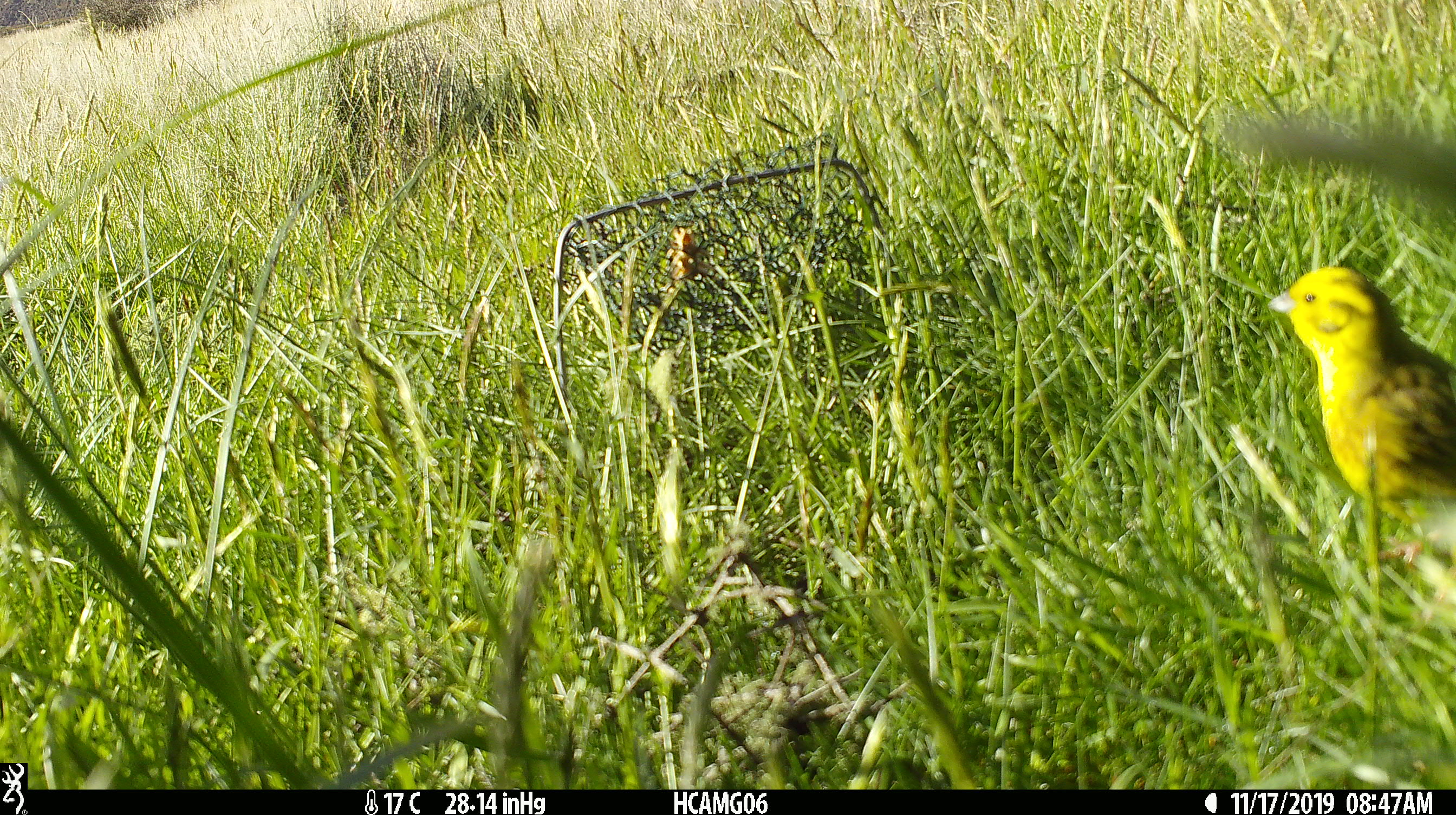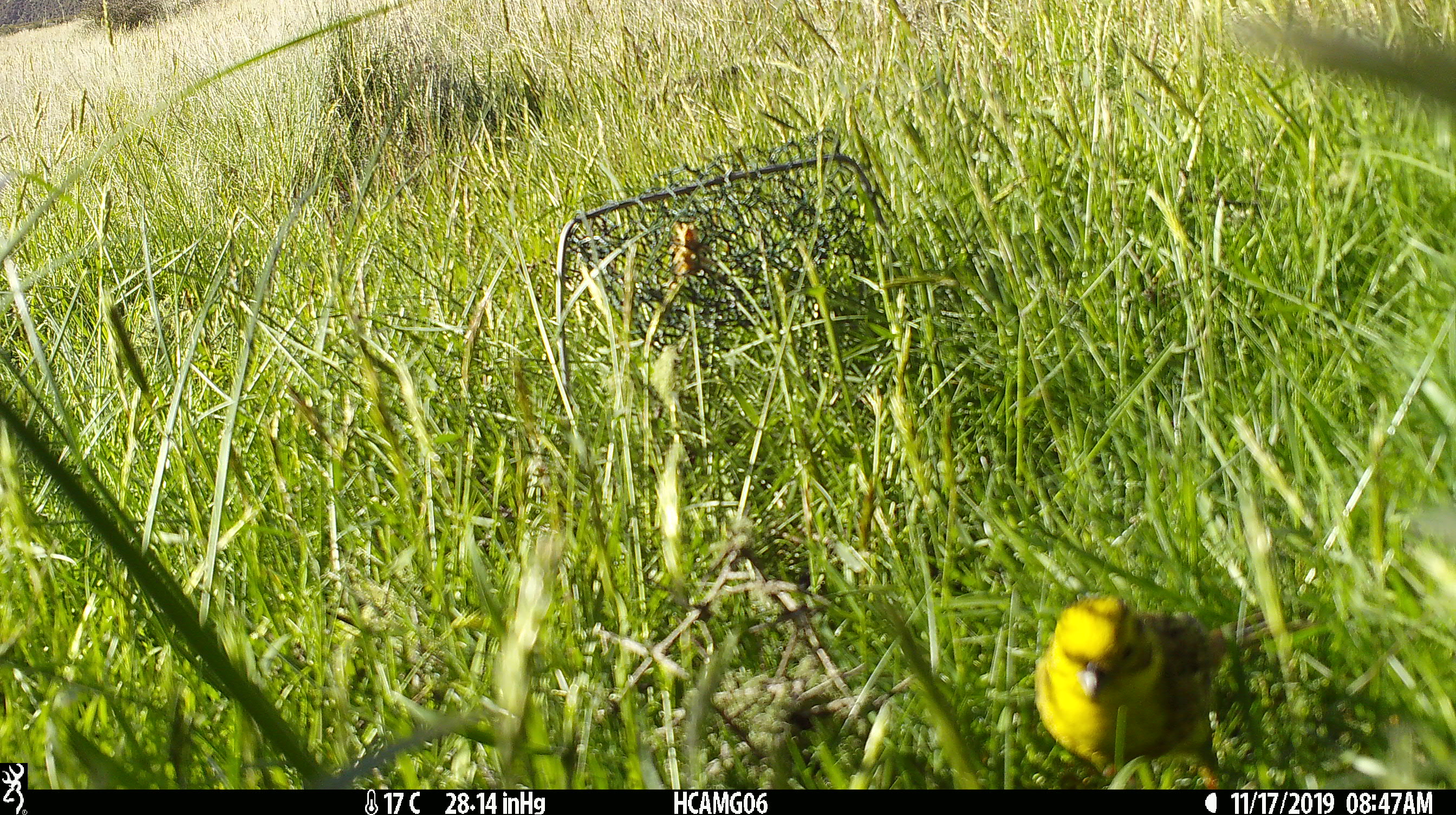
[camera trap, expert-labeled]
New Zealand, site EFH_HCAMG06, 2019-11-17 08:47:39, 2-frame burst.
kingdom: Animalia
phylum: Chordata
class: Aves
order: Passeriformes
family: Emberizidae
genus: Emberiza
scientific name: Emberiza citrinella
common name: yellowhammer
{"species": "yellowhammer (Emberiza citrinella)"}